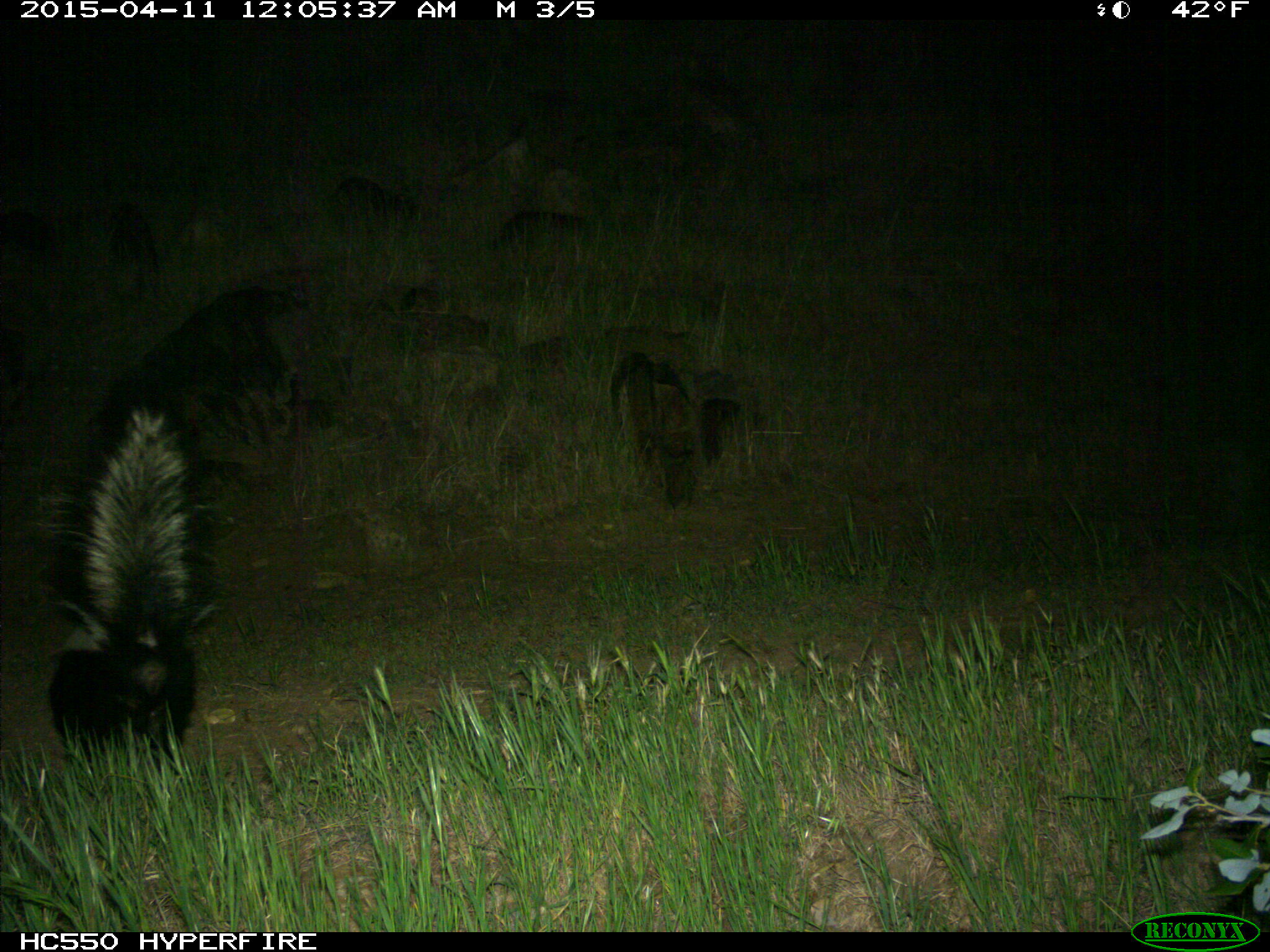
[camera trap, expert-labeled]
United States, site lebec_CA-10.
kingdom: Animalia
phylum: Chordata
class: Mammalia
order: Carnivora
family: Mephitidae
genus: Mephitis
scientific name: Mephitis mephitis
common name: striped skunk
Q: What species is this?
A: Mephitis mephitis (striped skunk).